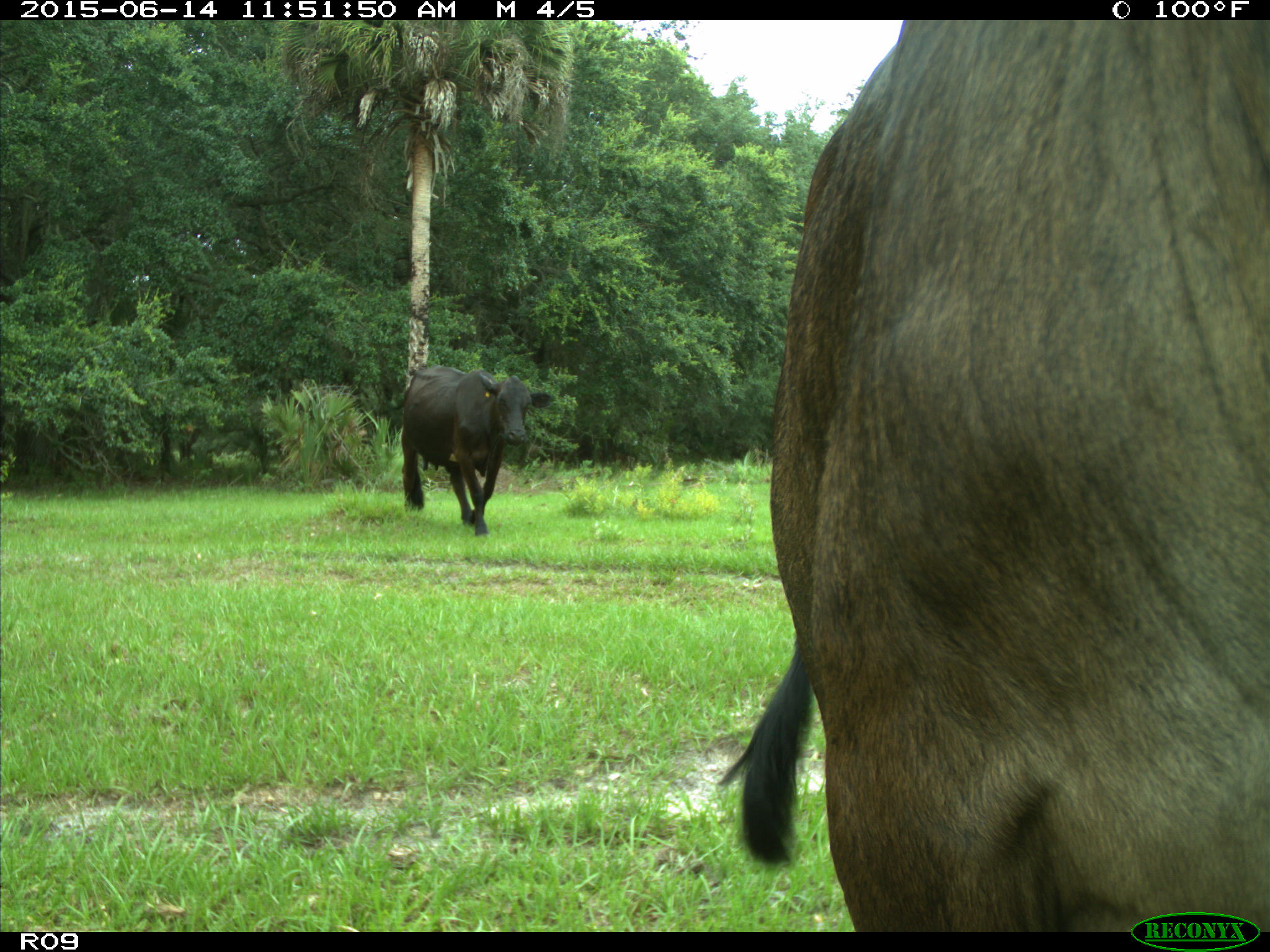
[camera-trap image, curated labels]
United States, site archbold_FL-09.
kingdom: Animalia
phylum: Chordata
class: Mammalia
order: Artiodactyla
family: Bovidae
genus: Bos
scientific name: Bos taurus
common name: domestic cow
Bos taurus (domestic cow).